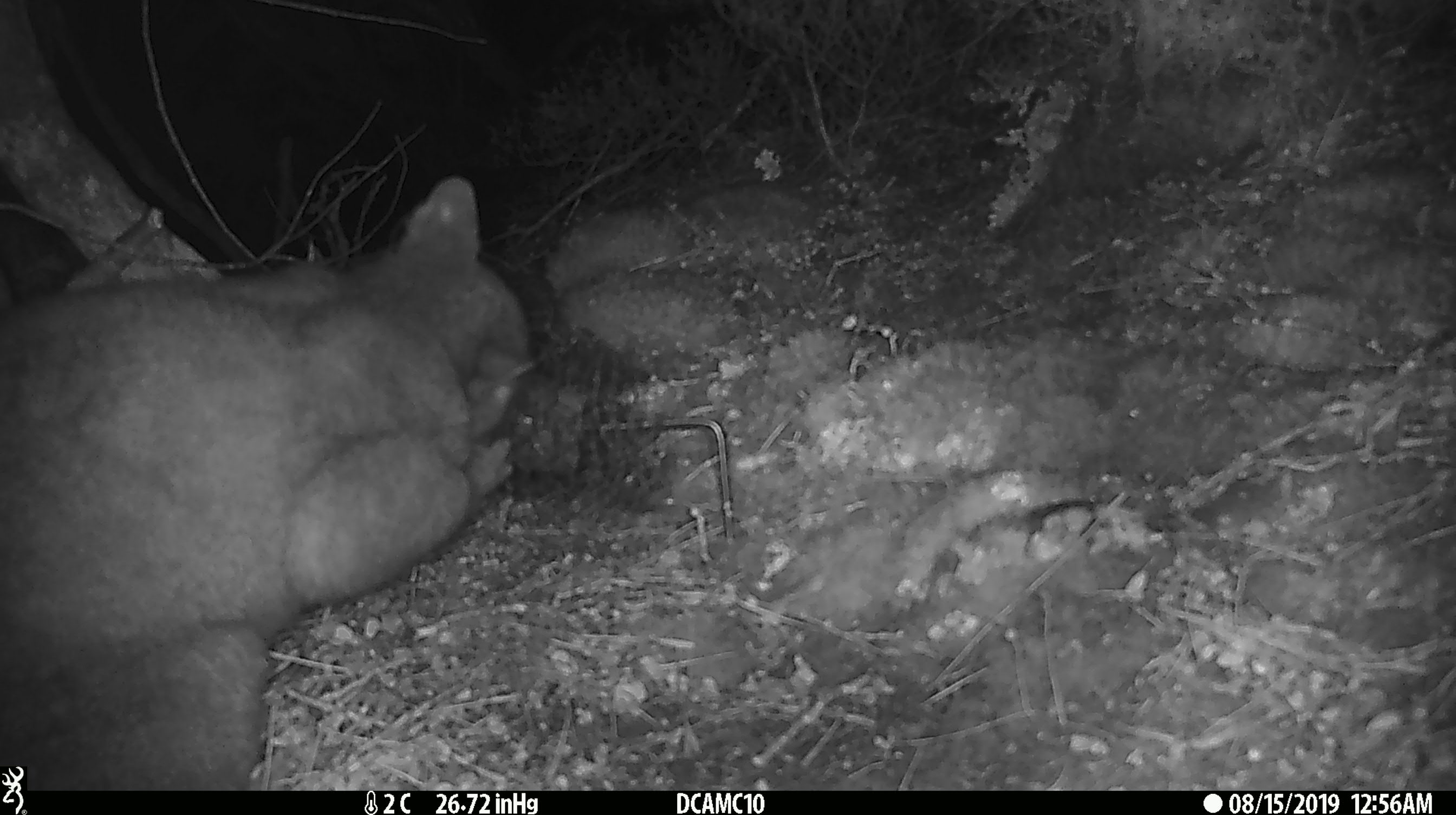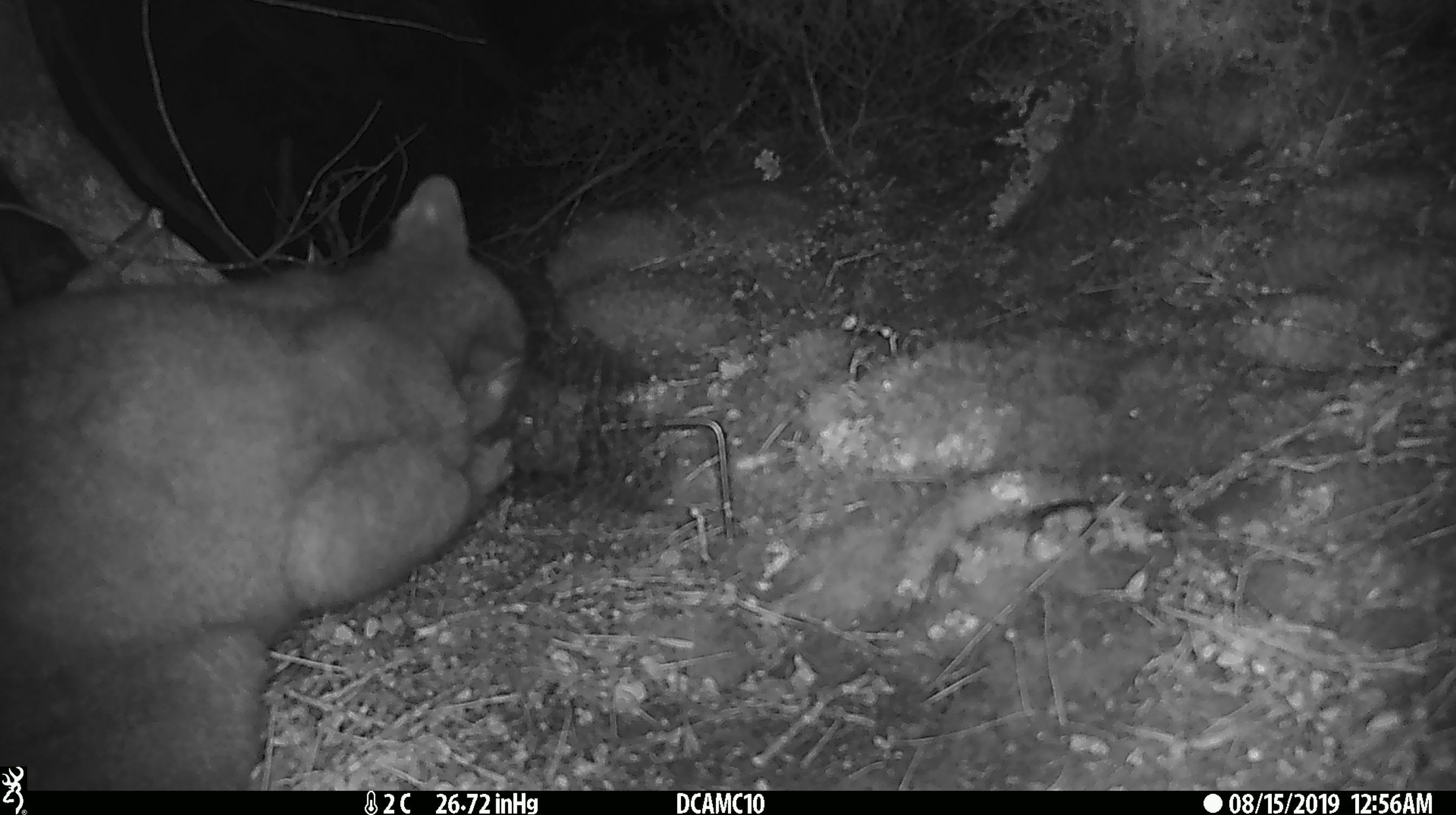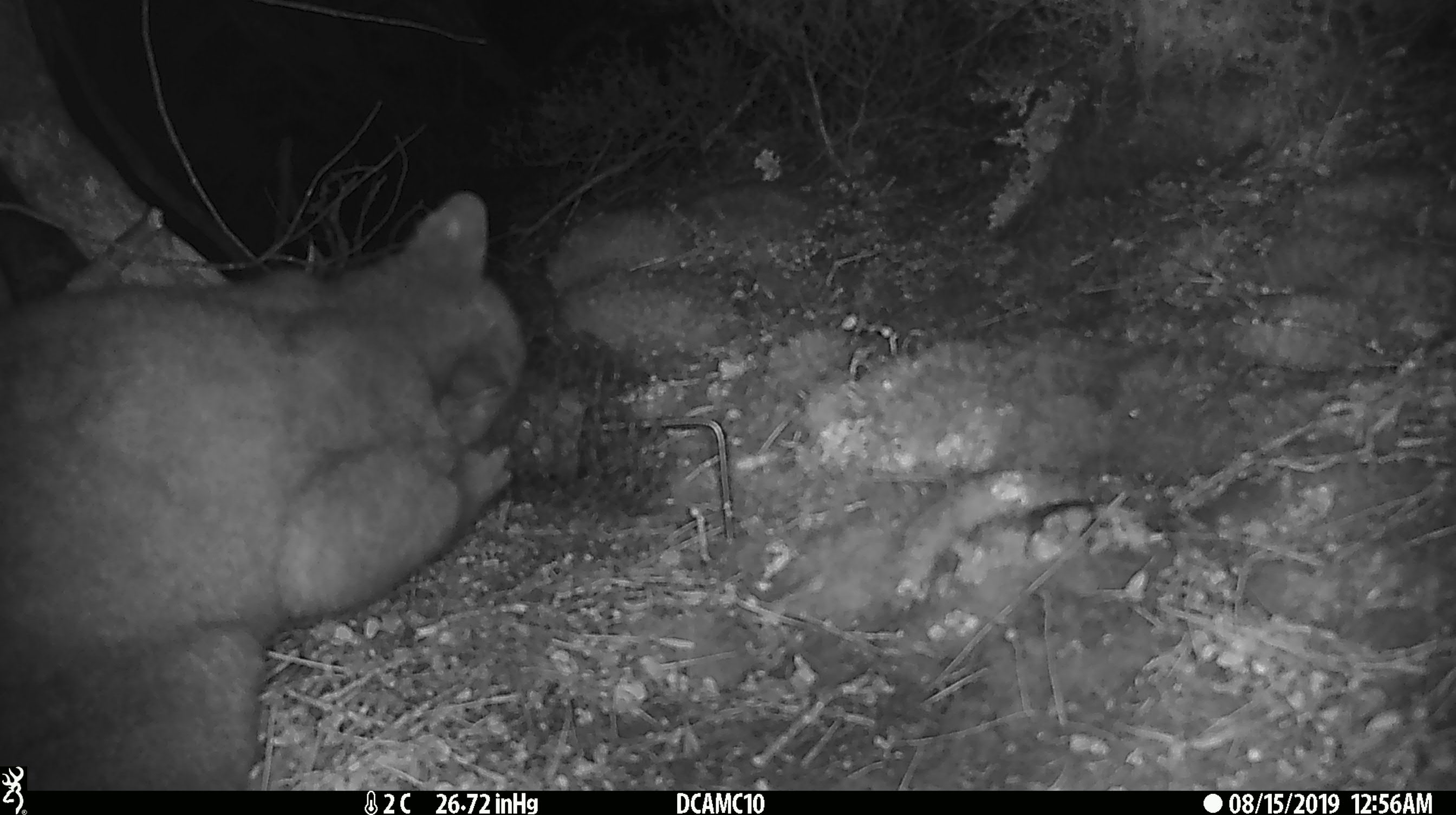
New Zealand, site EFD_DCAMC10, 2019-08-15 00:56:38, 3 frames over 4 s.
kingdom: Animalia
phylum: Chordata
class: Mammalia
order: Diprotodontia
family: Phalangeridae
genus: Trichosurus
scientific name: Trichosurus vulpecula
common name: common brushtail possum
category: possum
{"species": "possum (common brushtail possum) (Trichosurus vulpecula)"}